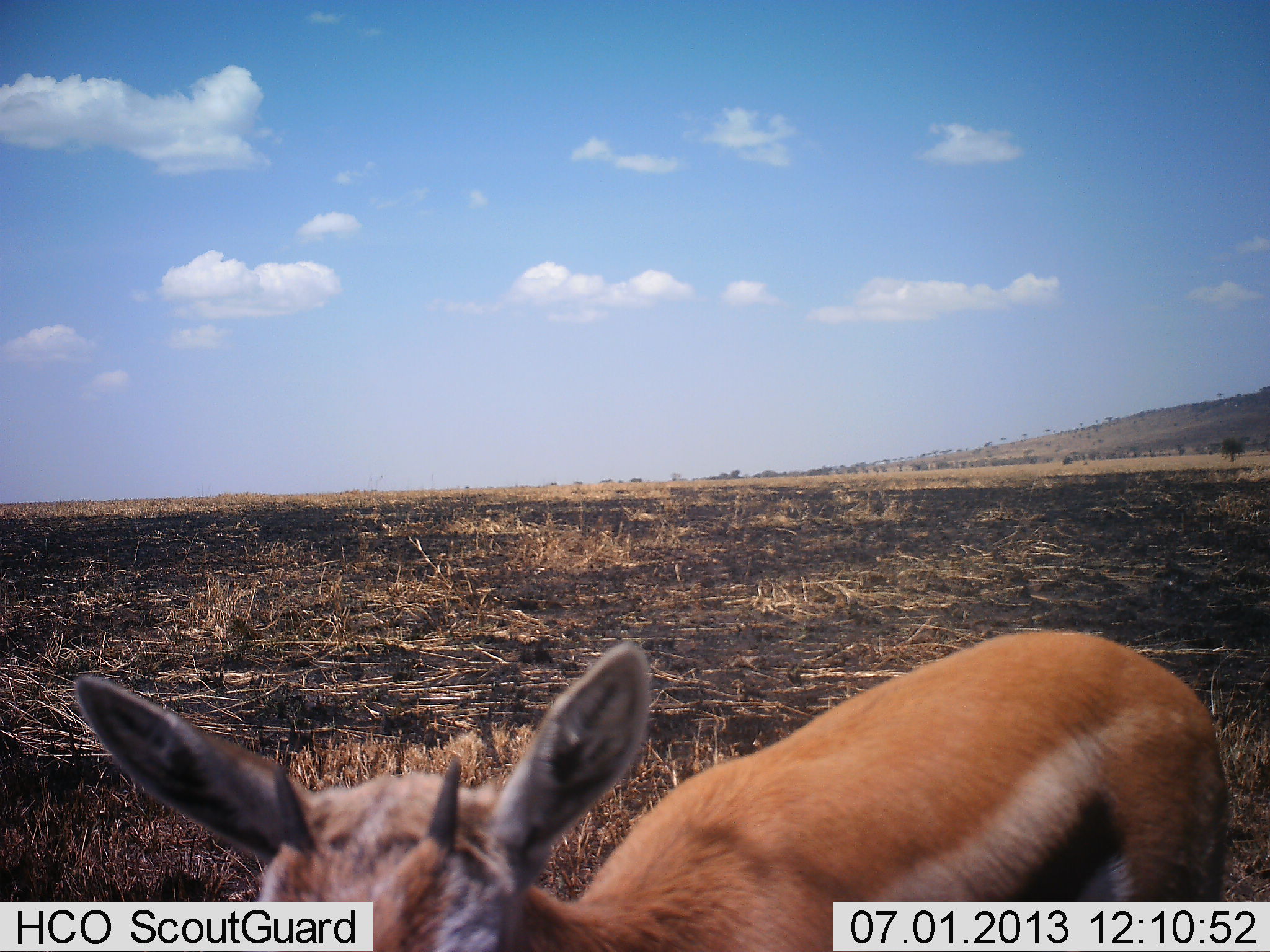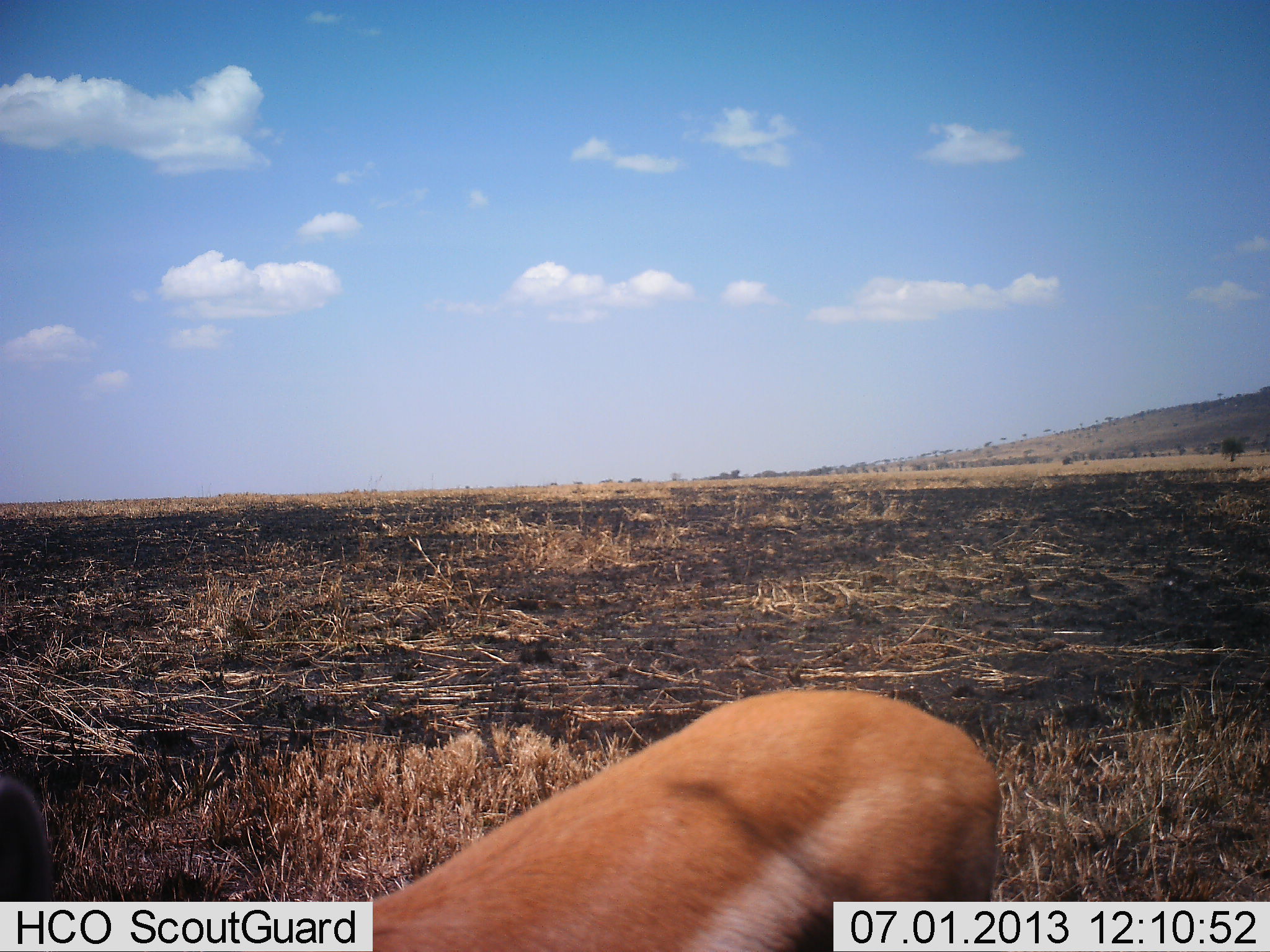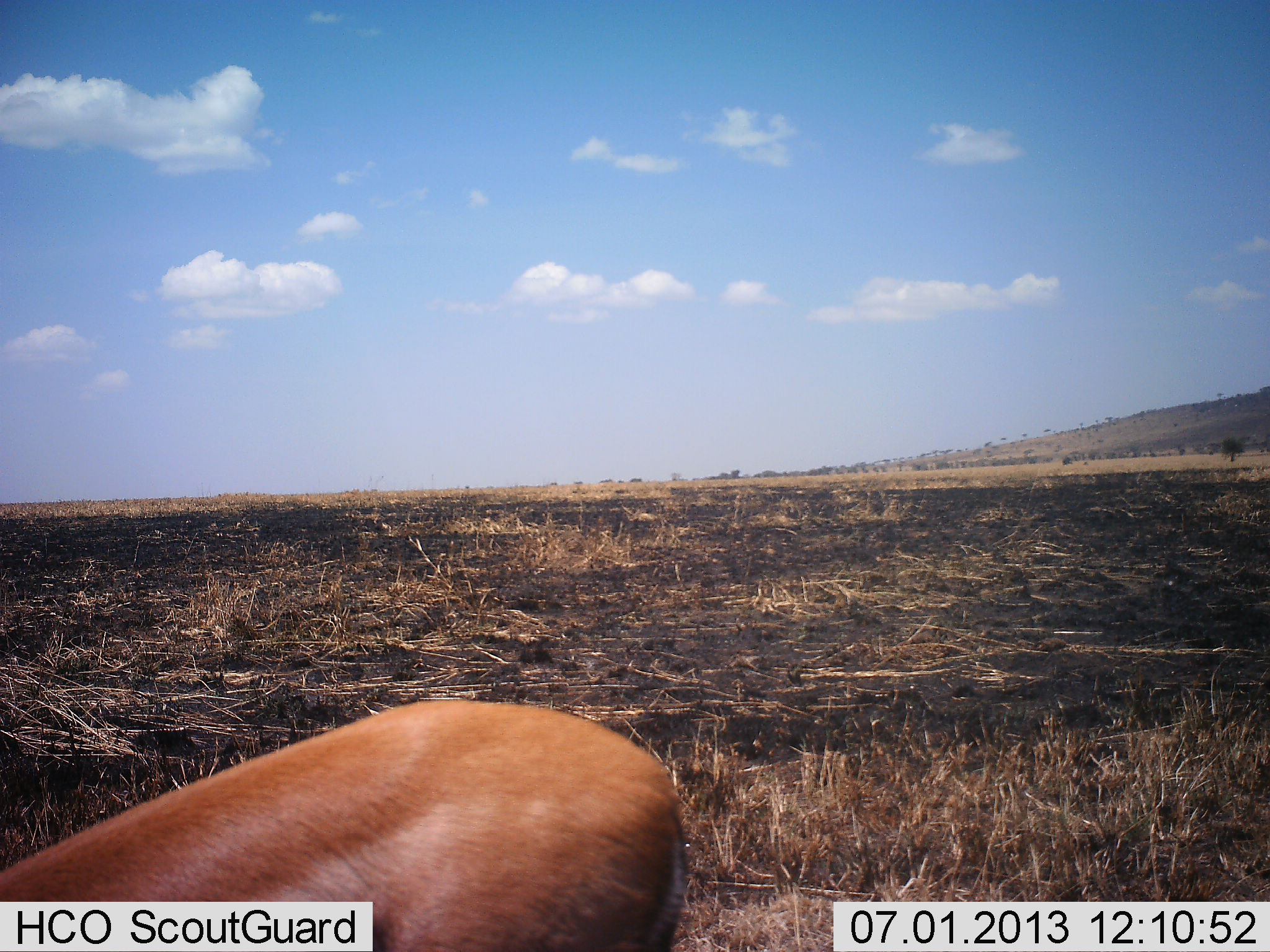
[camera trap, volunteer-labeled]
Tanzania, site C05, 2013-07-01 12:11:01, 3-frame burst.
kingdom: Animalia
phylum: Chordata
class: Mammalia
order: Artiodactyla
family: Bovidae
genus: Eudorcas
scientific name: Eudorcas thomsonii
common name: thomson's gazelle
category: gazellethomsons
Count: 1.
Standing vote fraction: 31%.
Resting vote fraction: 0%.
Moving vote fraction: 85%.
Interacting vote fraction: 0%.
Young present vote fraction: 31%.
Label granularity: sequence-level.